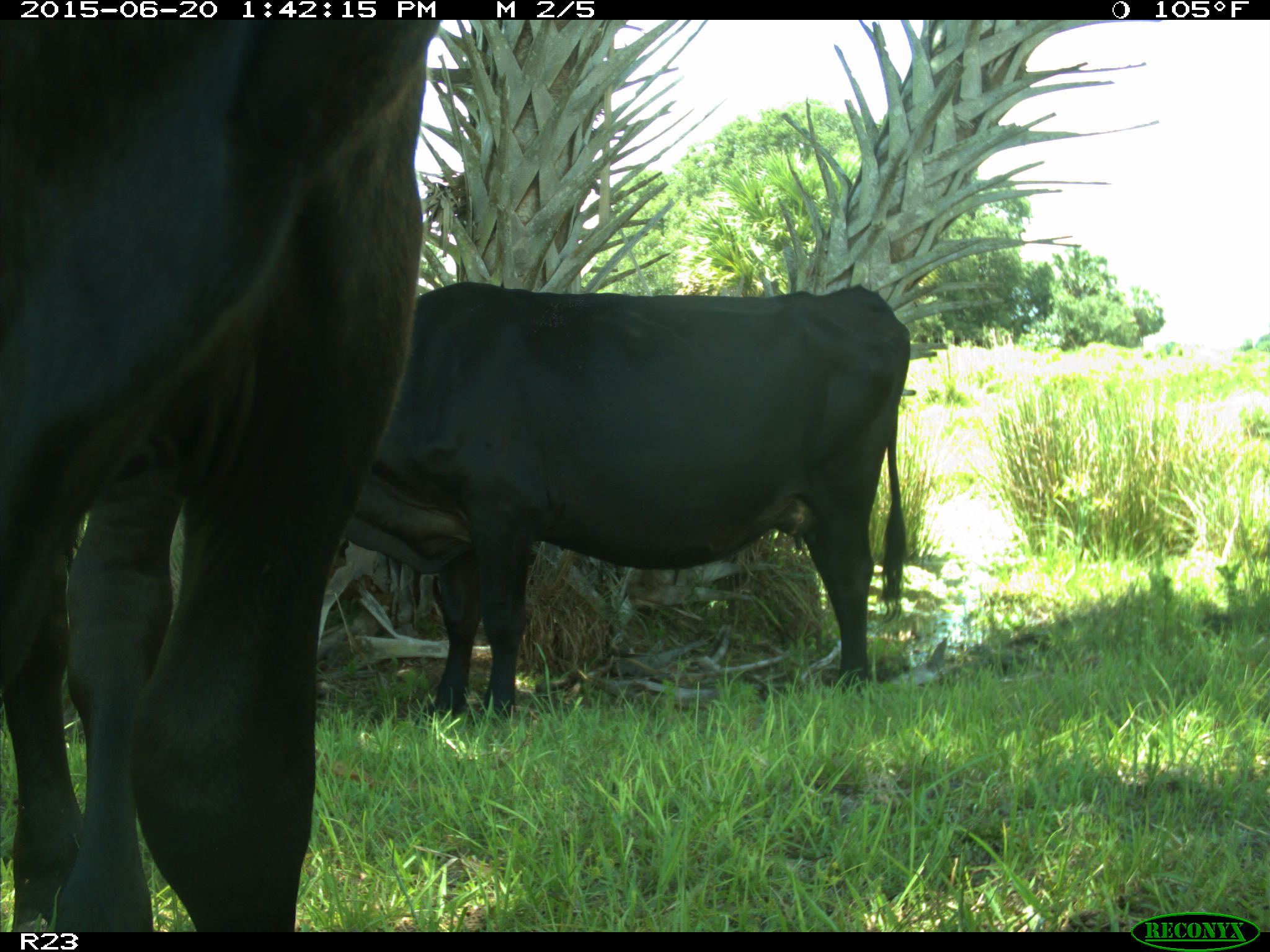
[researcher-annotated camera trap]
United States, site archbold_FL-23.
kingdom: Animalia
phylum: Chordata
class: Mammalia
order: Artiodactyla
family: Bovidae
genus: Bos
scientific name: Bos taurus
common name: domestic cow